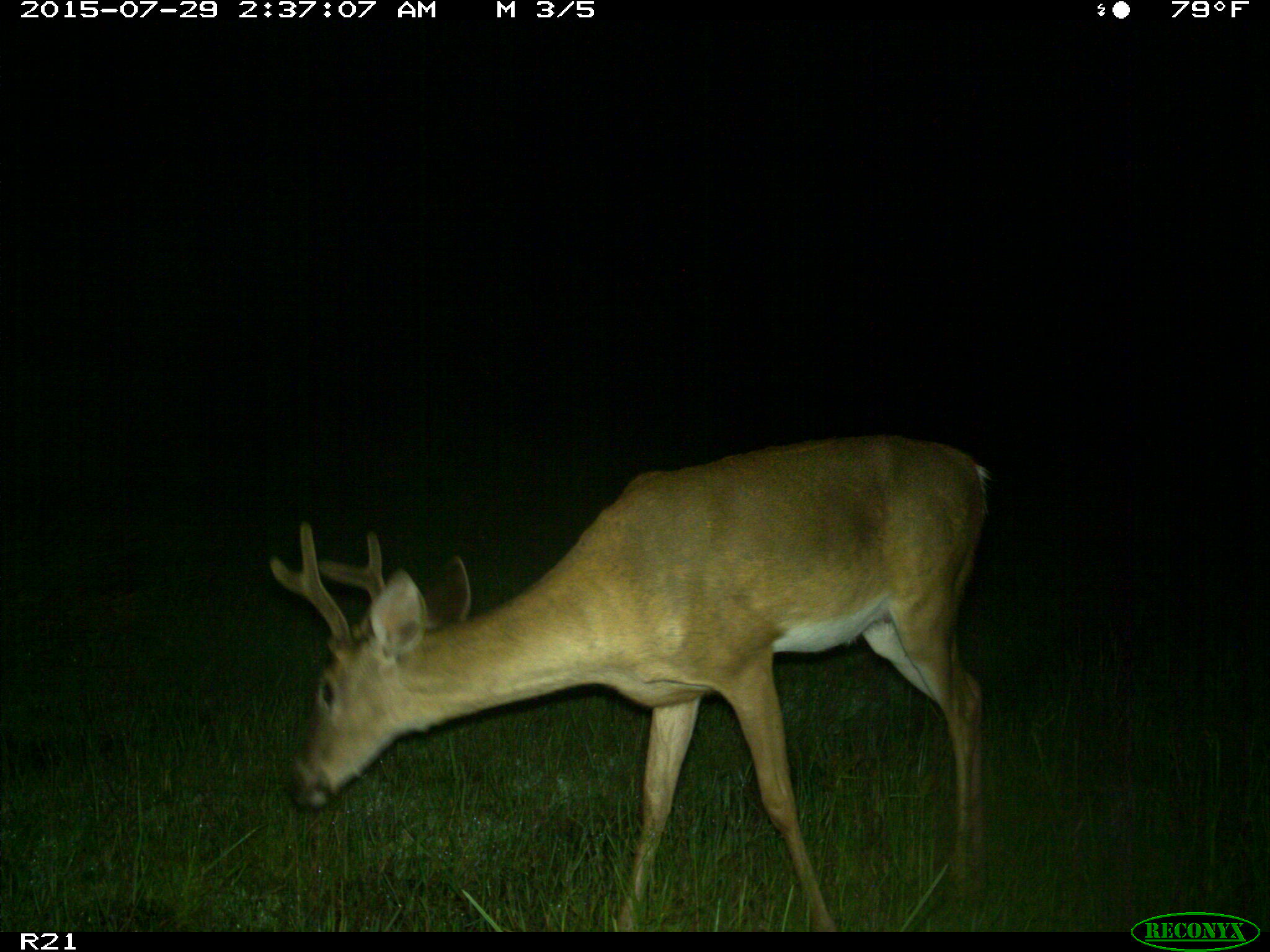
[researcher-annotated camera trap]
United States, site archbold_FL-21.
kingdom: Animalia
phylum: Chordata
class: Mammalia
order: Artiodactyla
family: Cervidae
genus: Odocoileus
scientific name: Odocoileus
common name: deer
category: unidentified deer